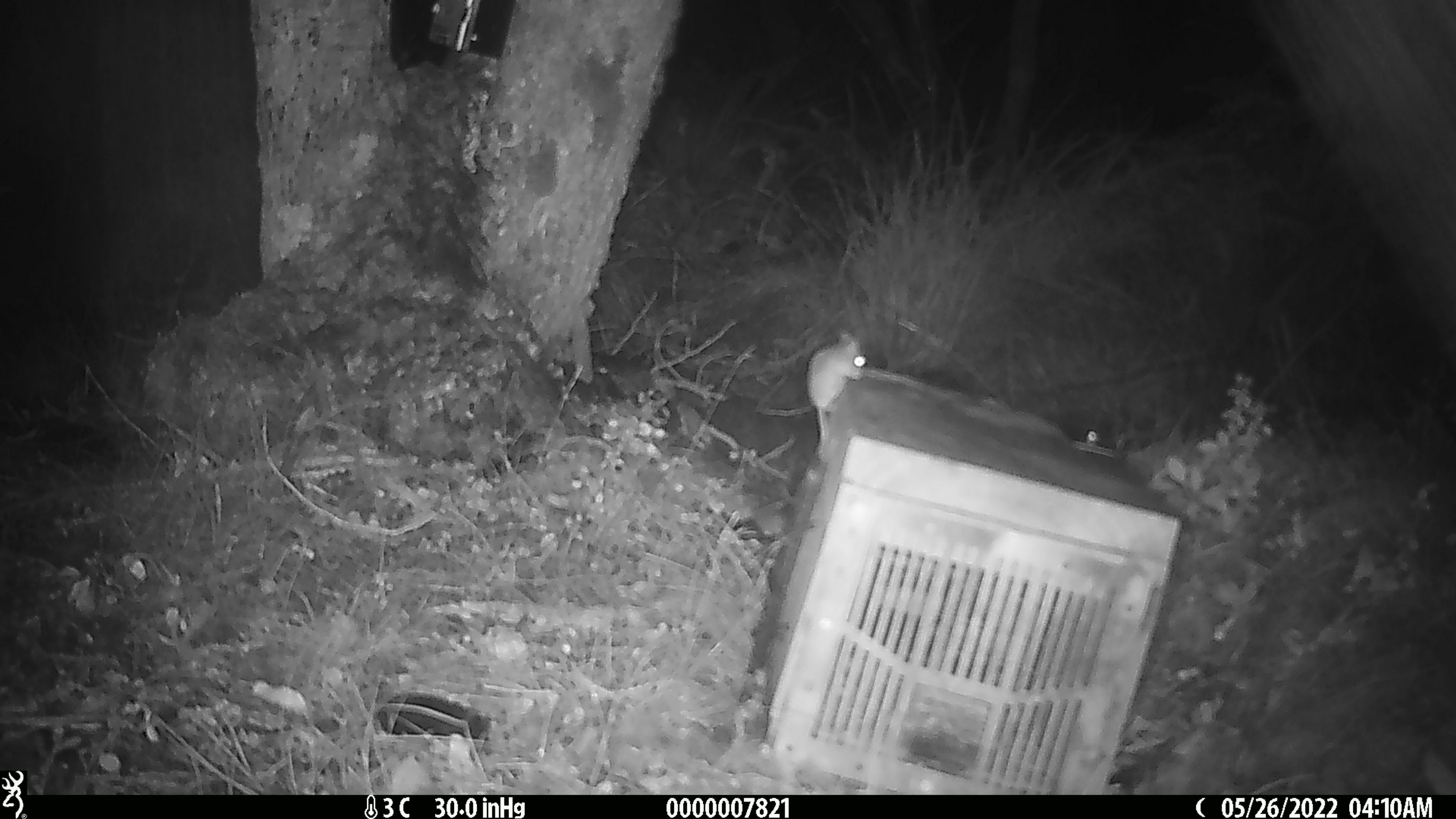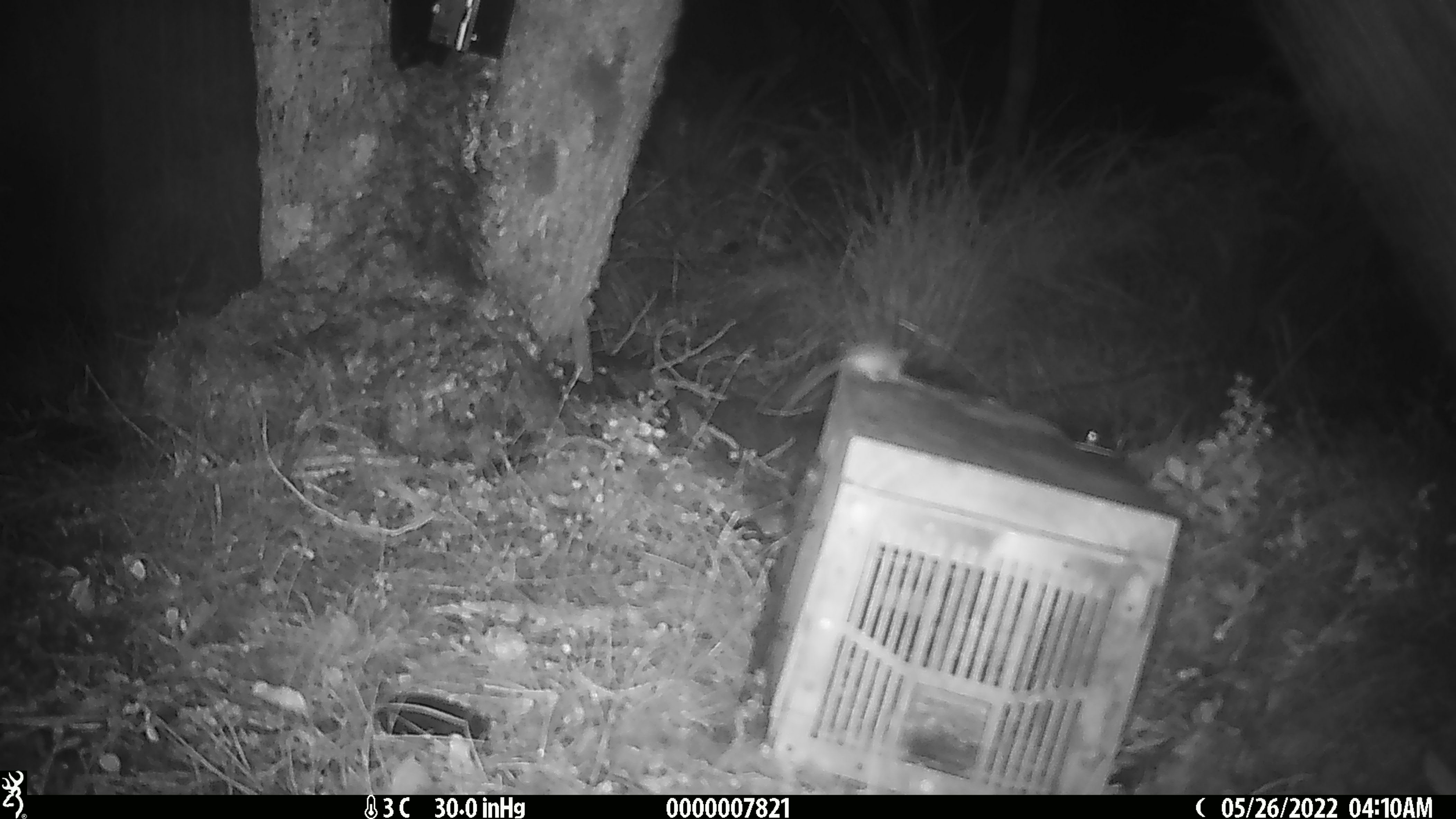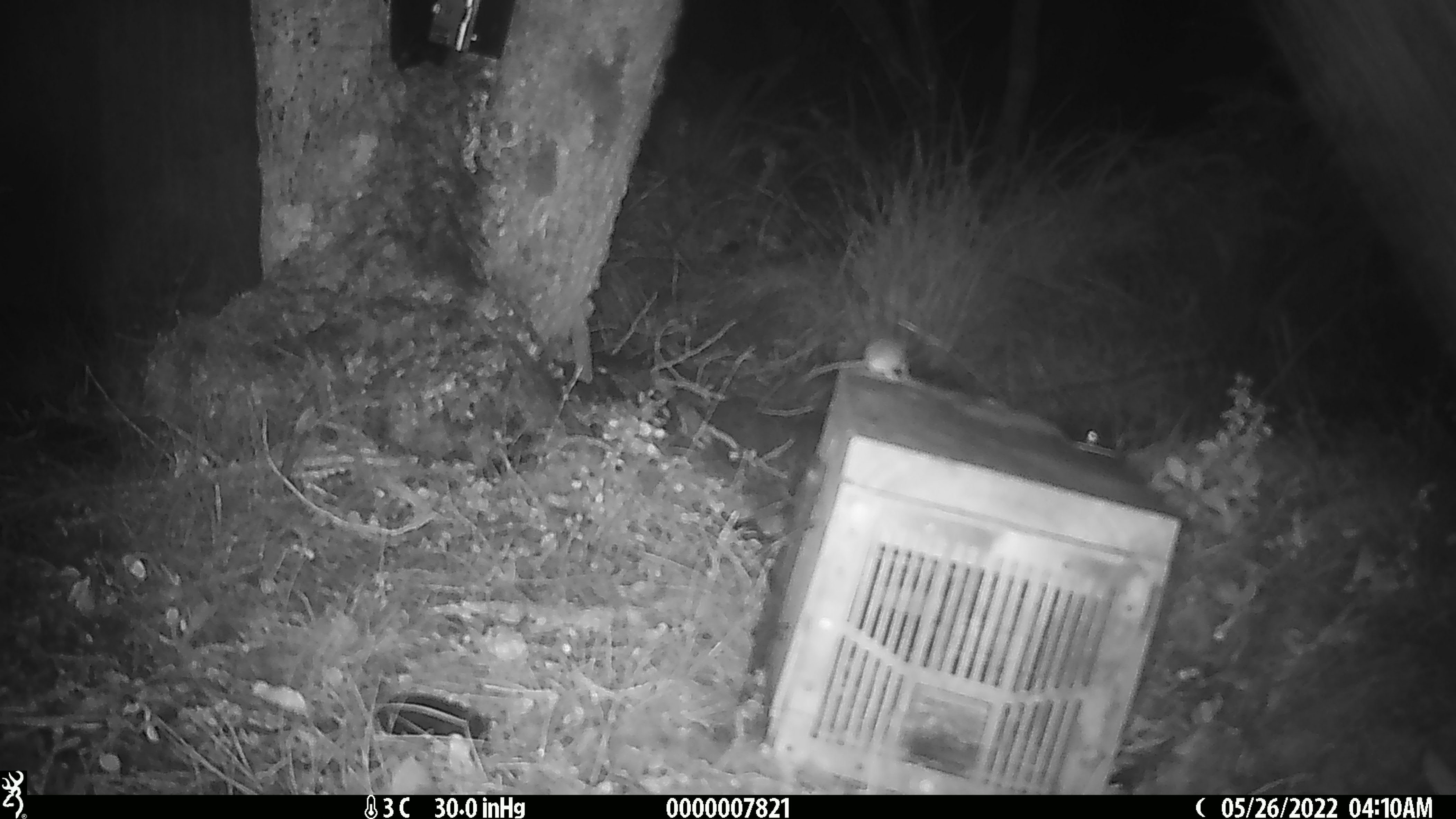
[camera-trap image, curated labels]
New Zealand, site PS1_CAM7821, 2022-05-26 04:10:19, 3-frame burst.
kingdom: Animalia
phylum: Chordata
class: Mammalia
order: Rodentia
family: Muridae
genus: Mus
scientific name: Mus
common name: mouse